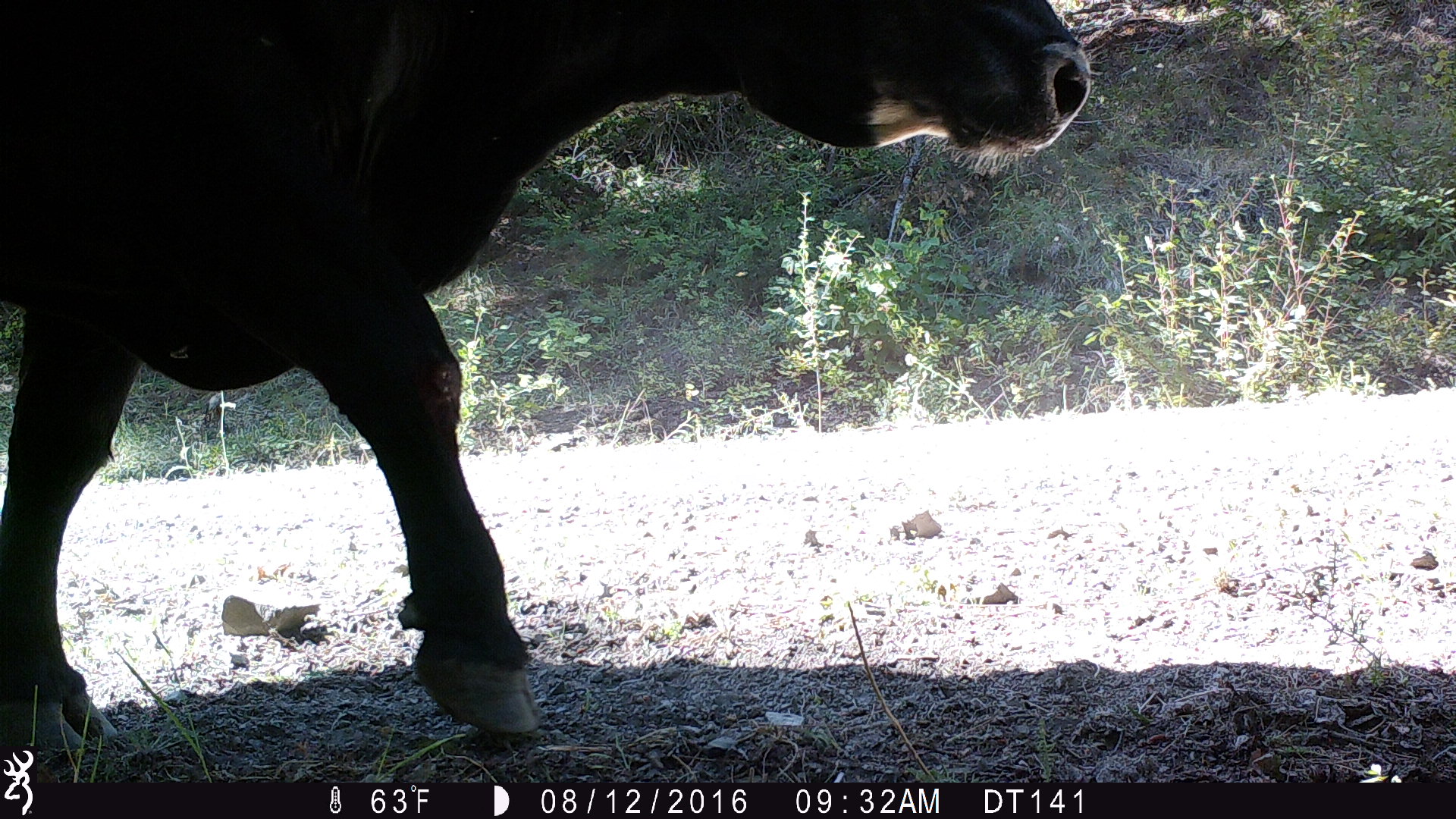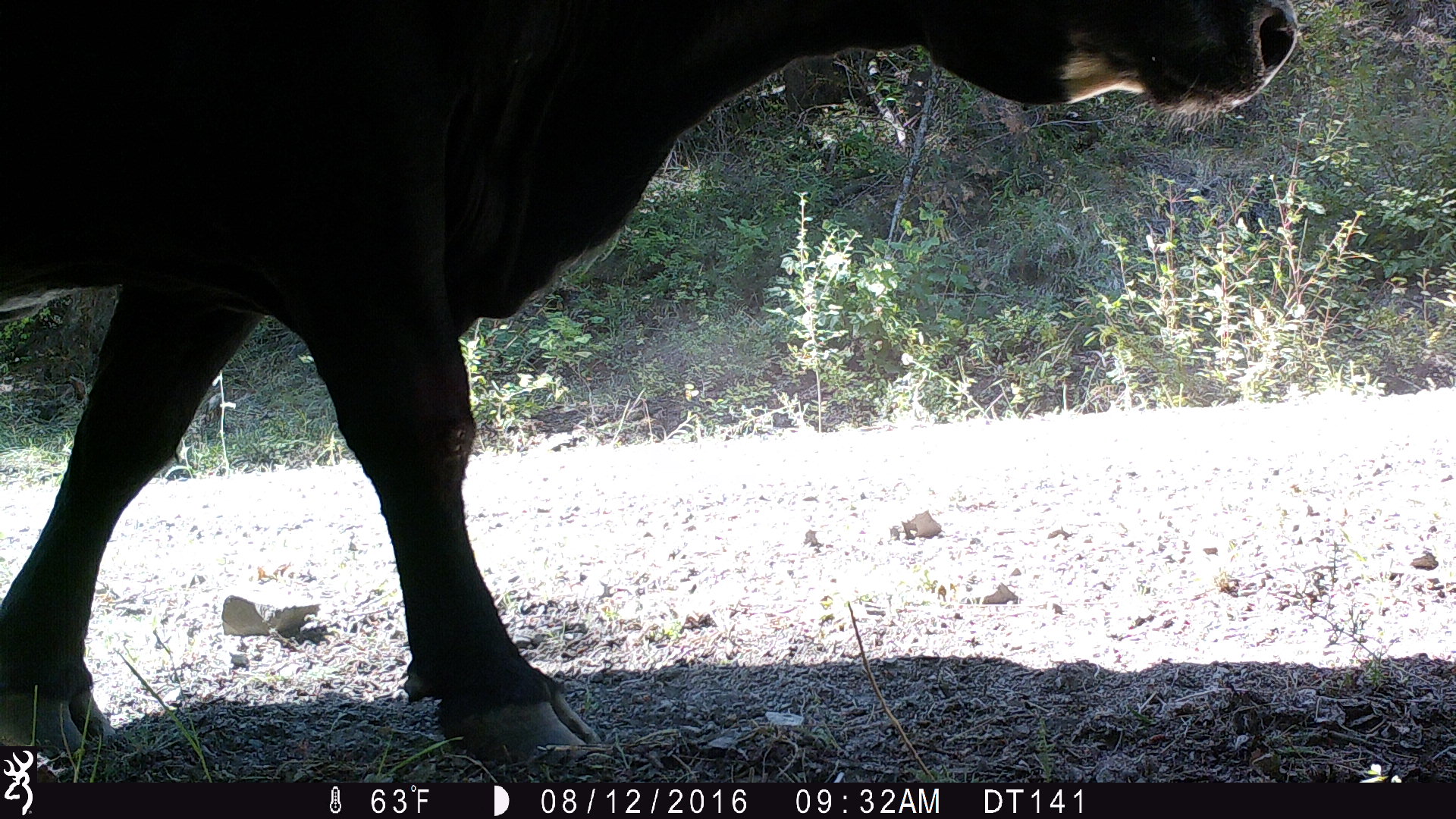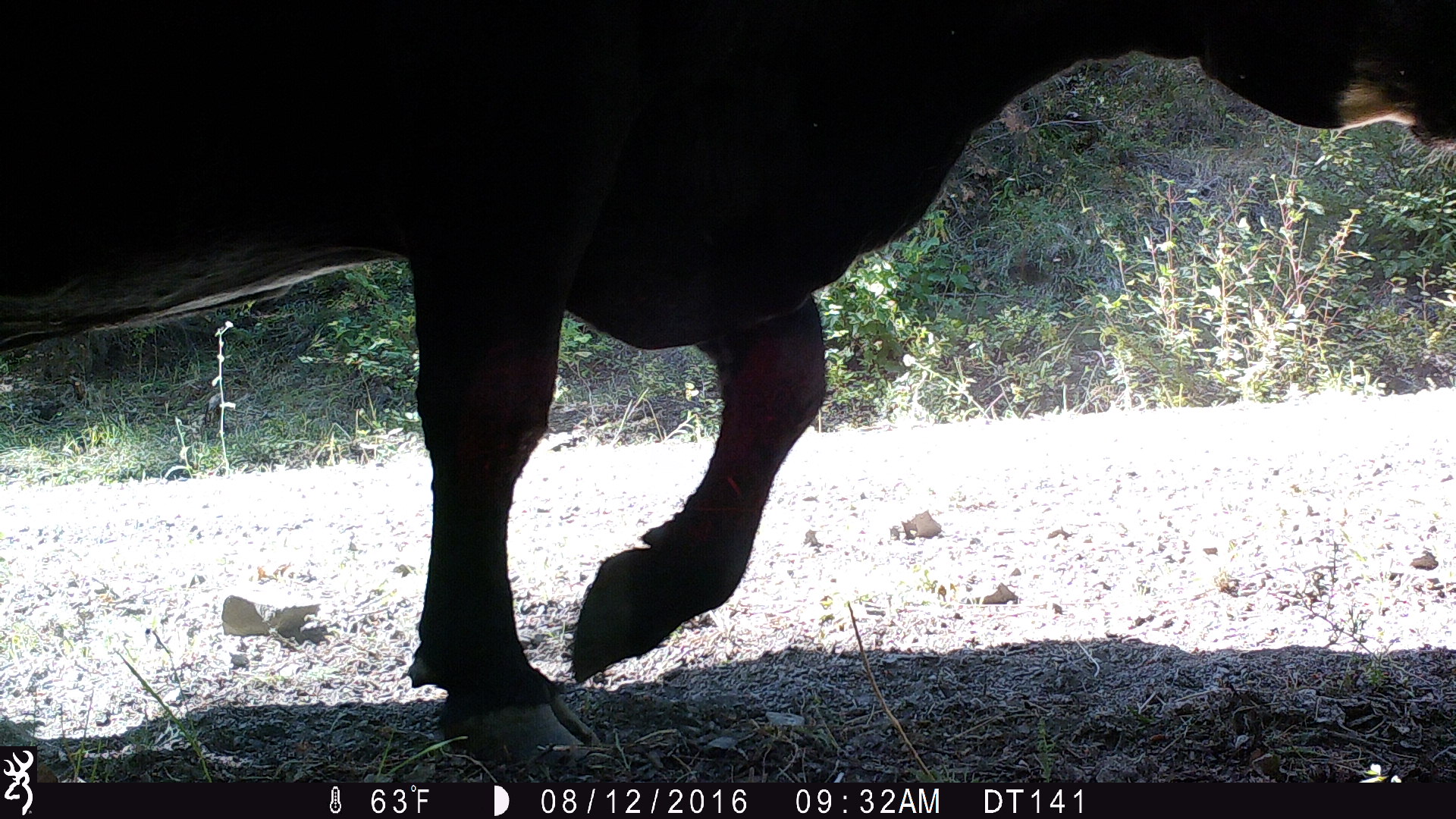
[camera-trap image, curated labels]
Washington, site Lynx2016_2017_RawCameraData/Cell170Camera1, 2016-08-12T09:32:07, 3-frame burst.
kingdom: Animalia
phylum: Chordata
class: Mammalia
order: Artiodactyla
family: Bovidae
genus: Bos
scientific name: Bos taurus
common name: domestic cattle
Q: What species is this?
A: Domestic cattle (Bos taurus).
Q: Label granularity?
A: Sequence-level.